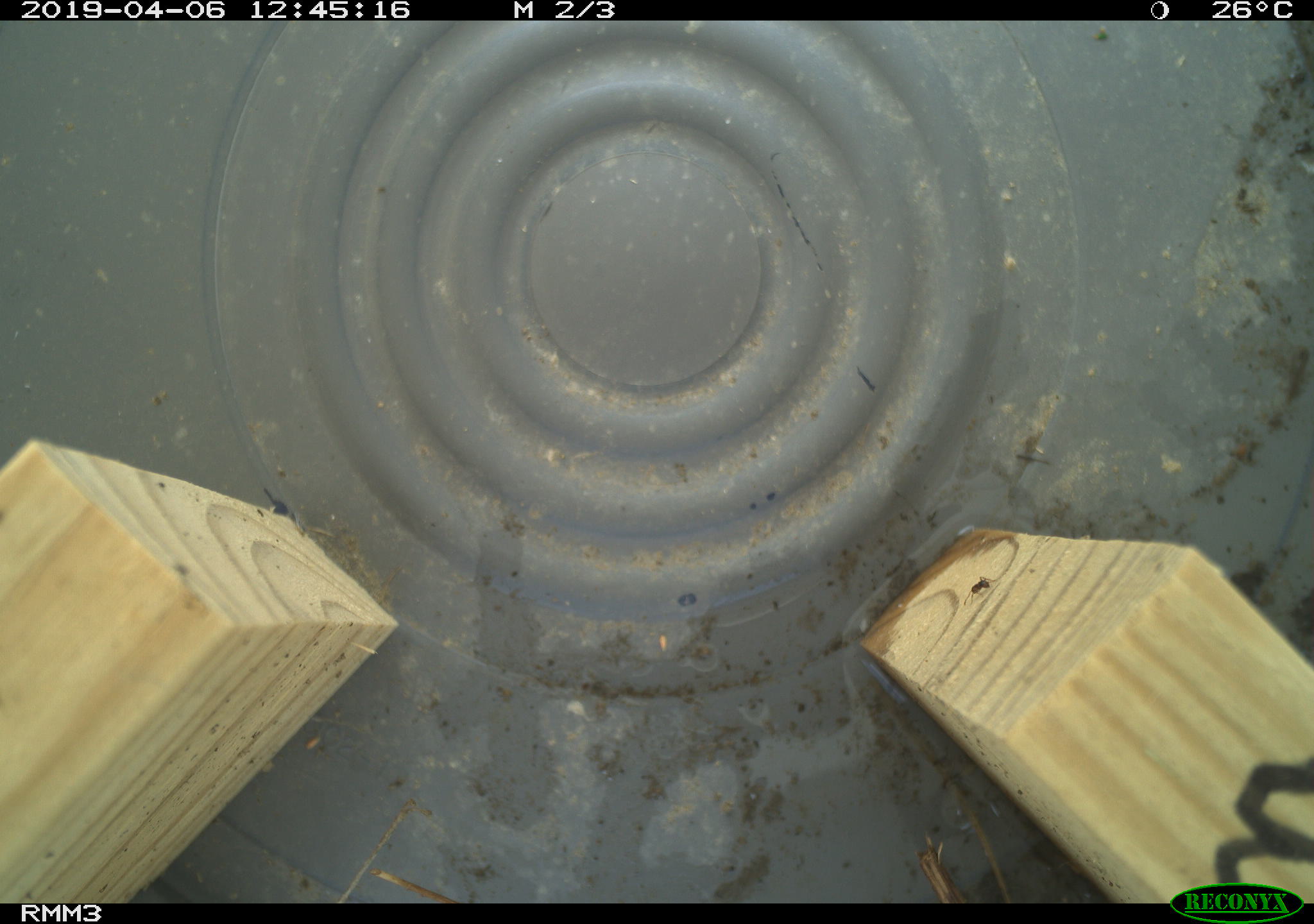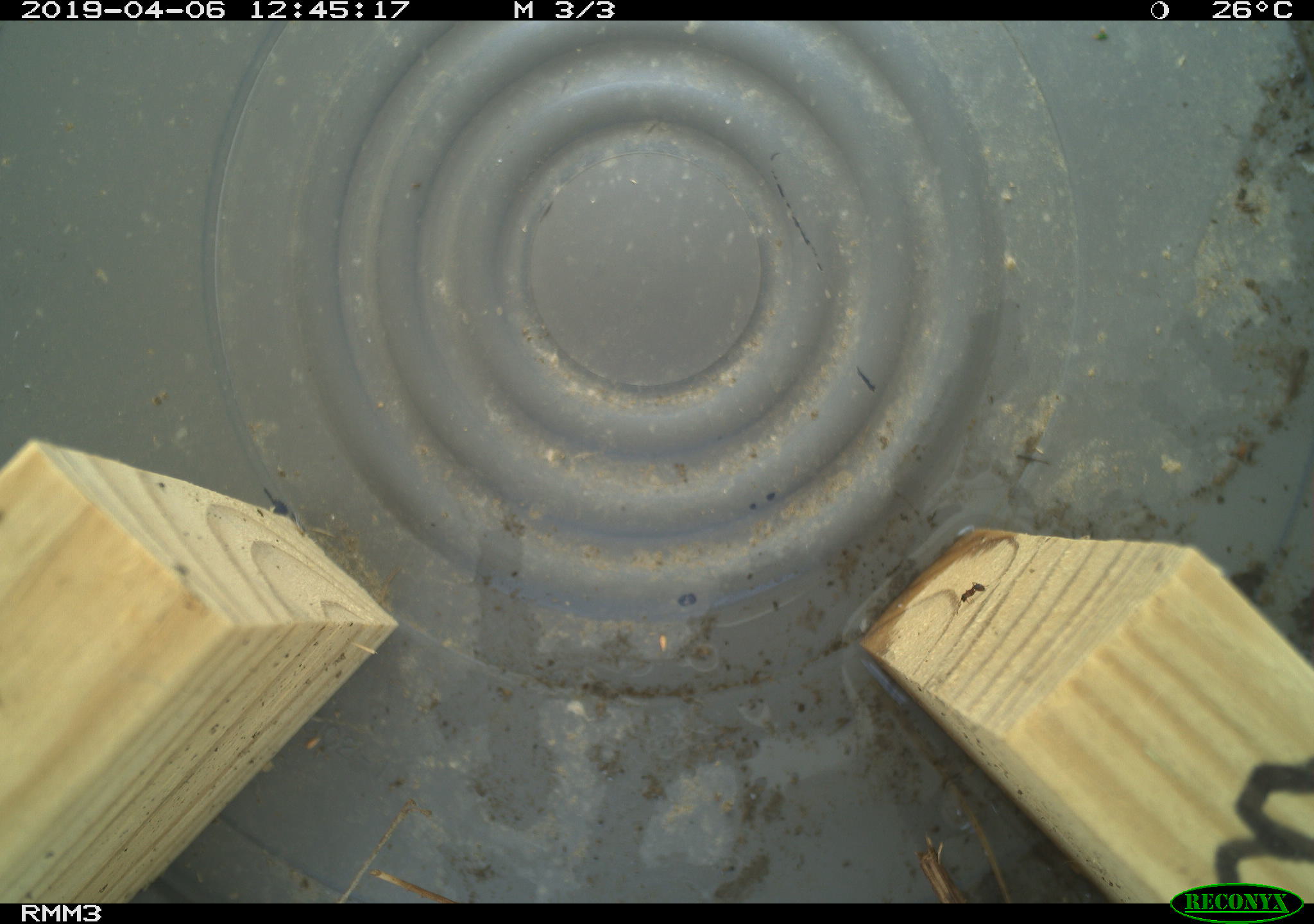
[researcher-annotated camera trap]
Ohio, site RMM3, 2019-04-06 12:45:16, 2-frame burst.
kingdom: Animalia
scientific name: Animalia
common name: animal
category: invertebrate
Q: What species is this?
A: Invertebrate (animal) (Animalia).